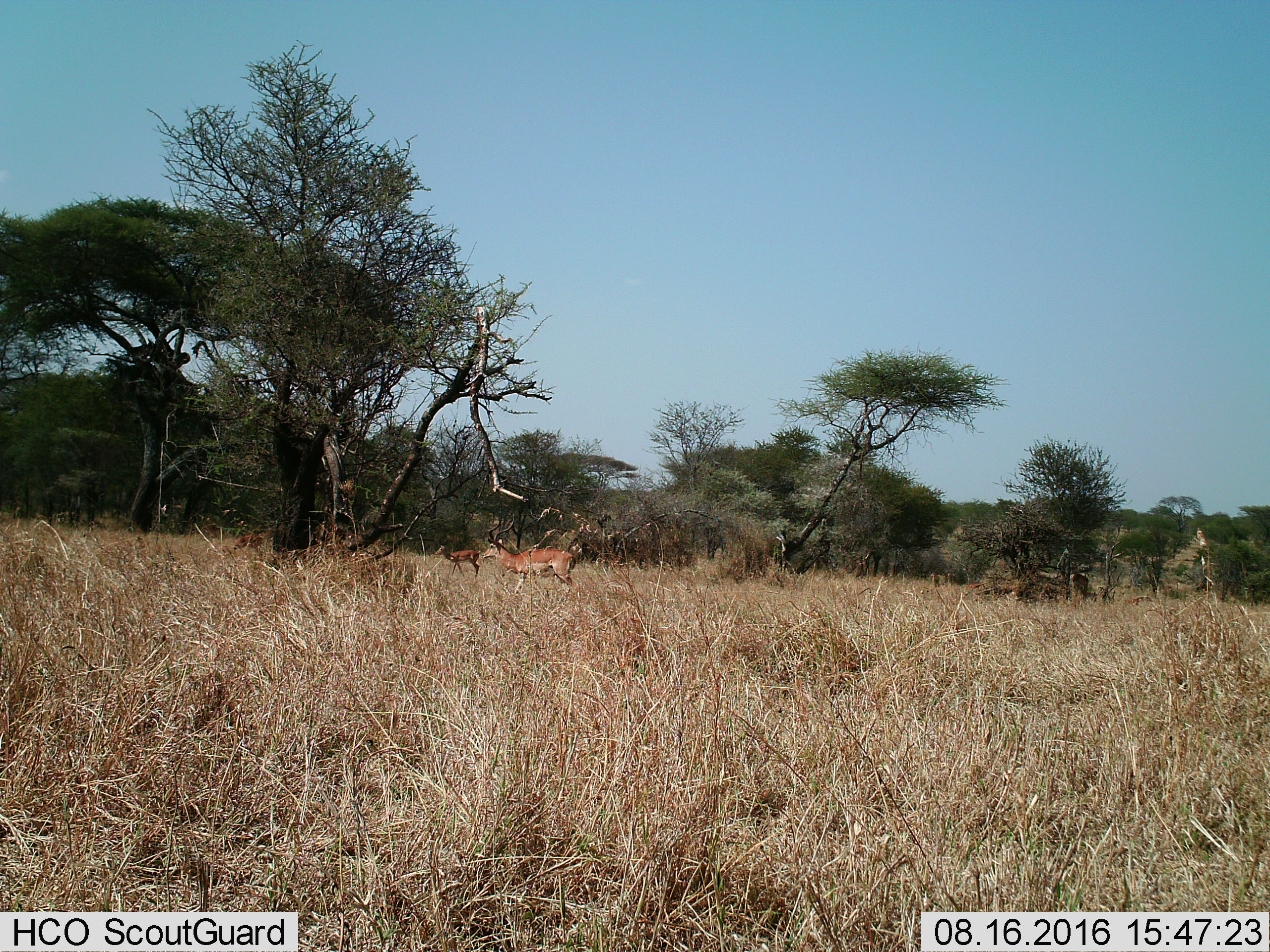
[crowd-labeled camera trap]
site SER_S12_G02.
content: unidentified animal